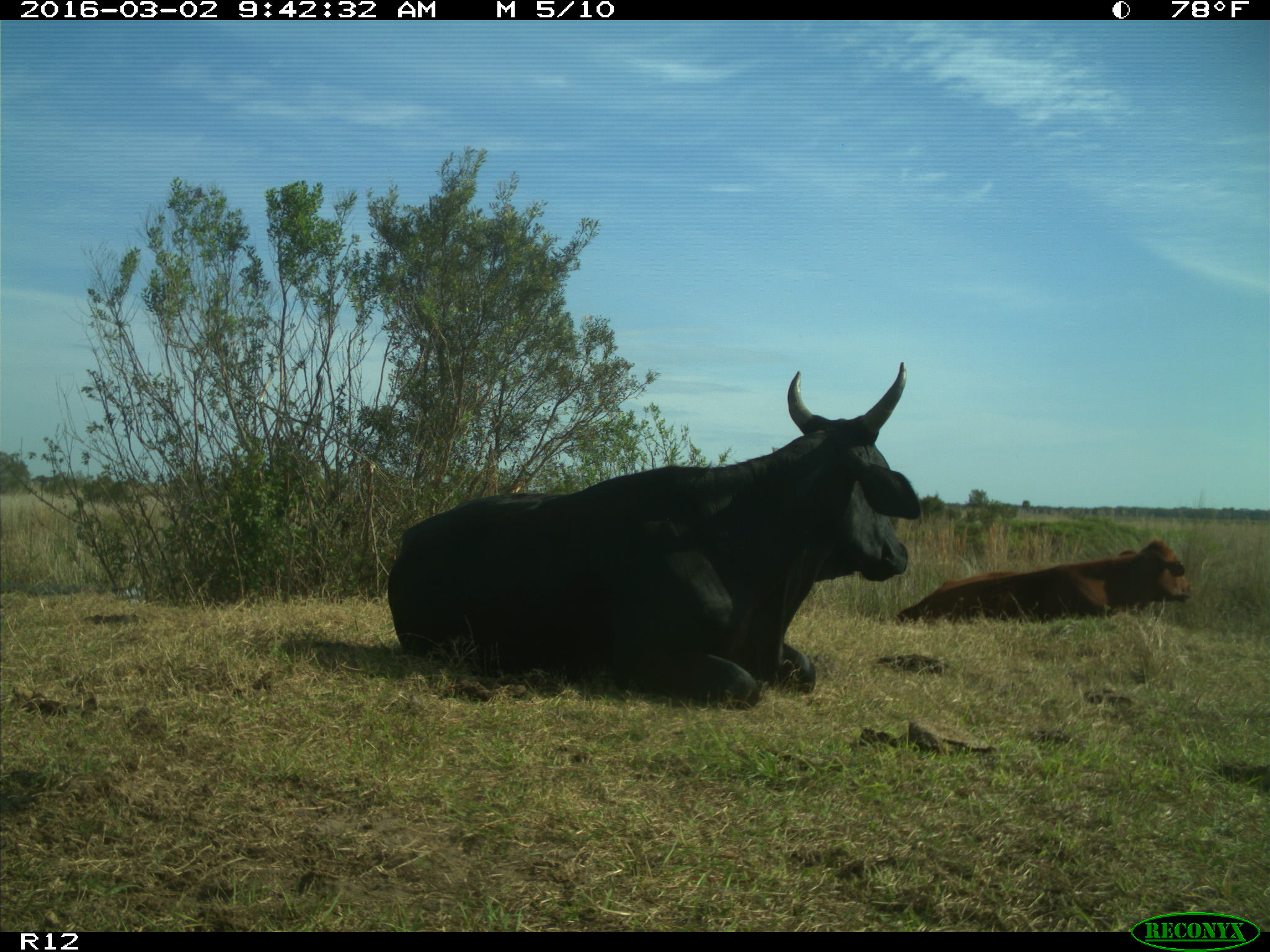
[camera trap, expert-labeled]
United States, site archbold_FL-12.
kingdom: Animalia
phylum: Chordata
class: Mammalia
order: Artiodactyla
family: Bovidae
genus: Bos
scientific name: Bos taurus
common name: domestic cow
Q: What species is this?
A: Bos taurus (domestic cow).